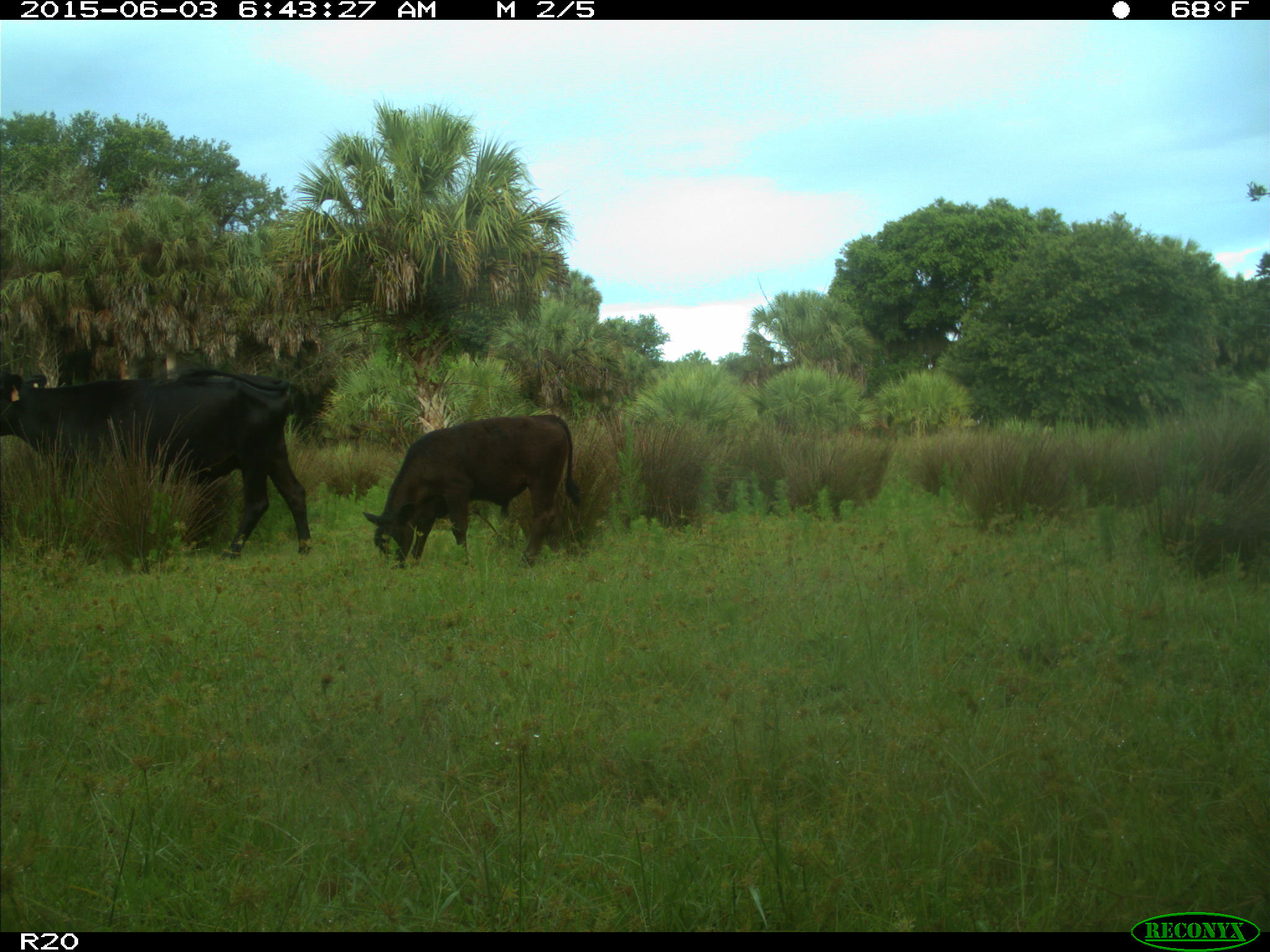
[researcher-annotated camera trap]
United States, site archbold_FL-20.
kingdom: Animalia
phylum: Chordata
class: Mammalia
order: Artiodactyla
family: Bovidae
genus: Bos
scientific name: Bos taurus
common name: domestic cow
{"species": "Bos taurus (domestic cow)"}